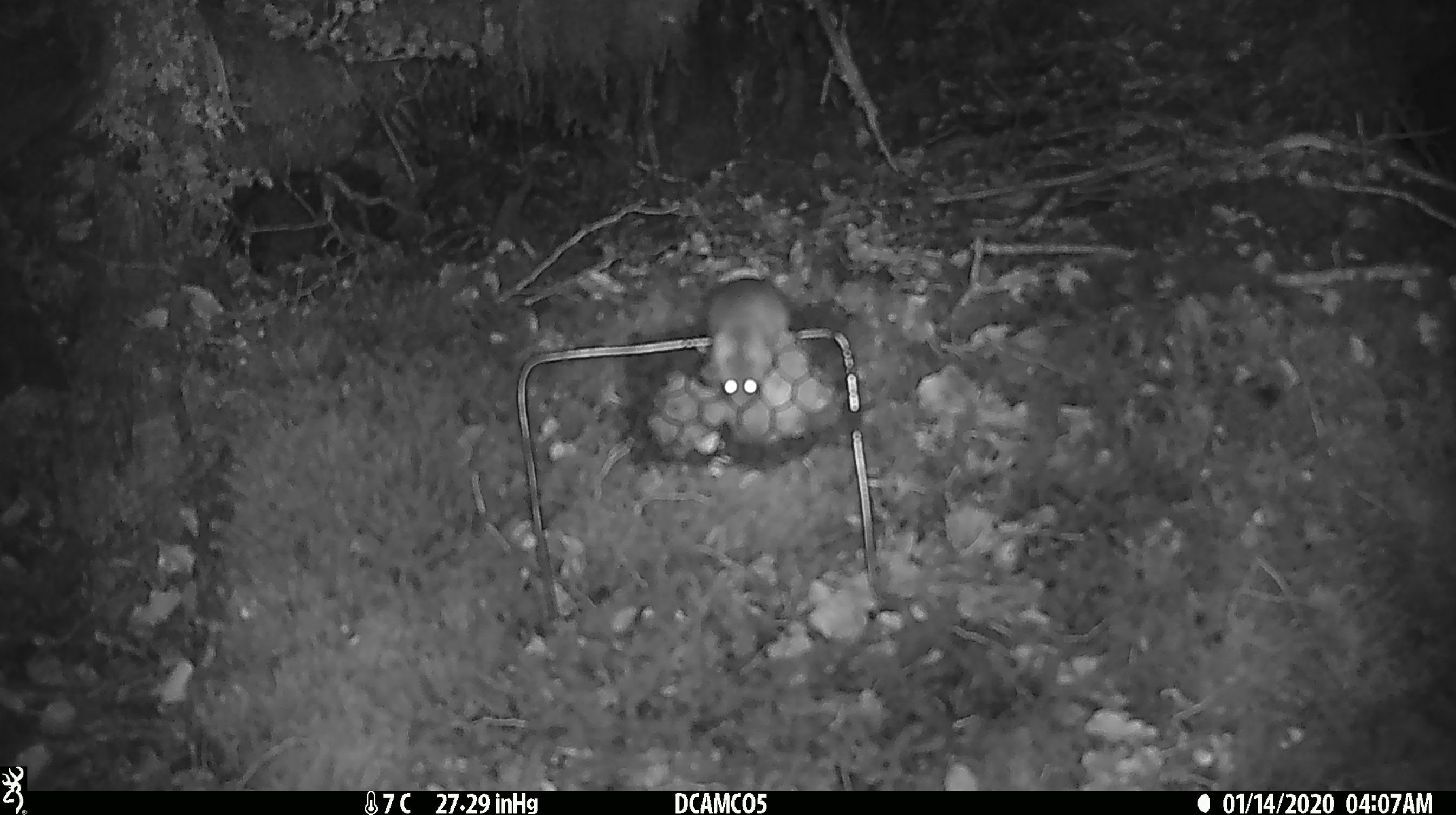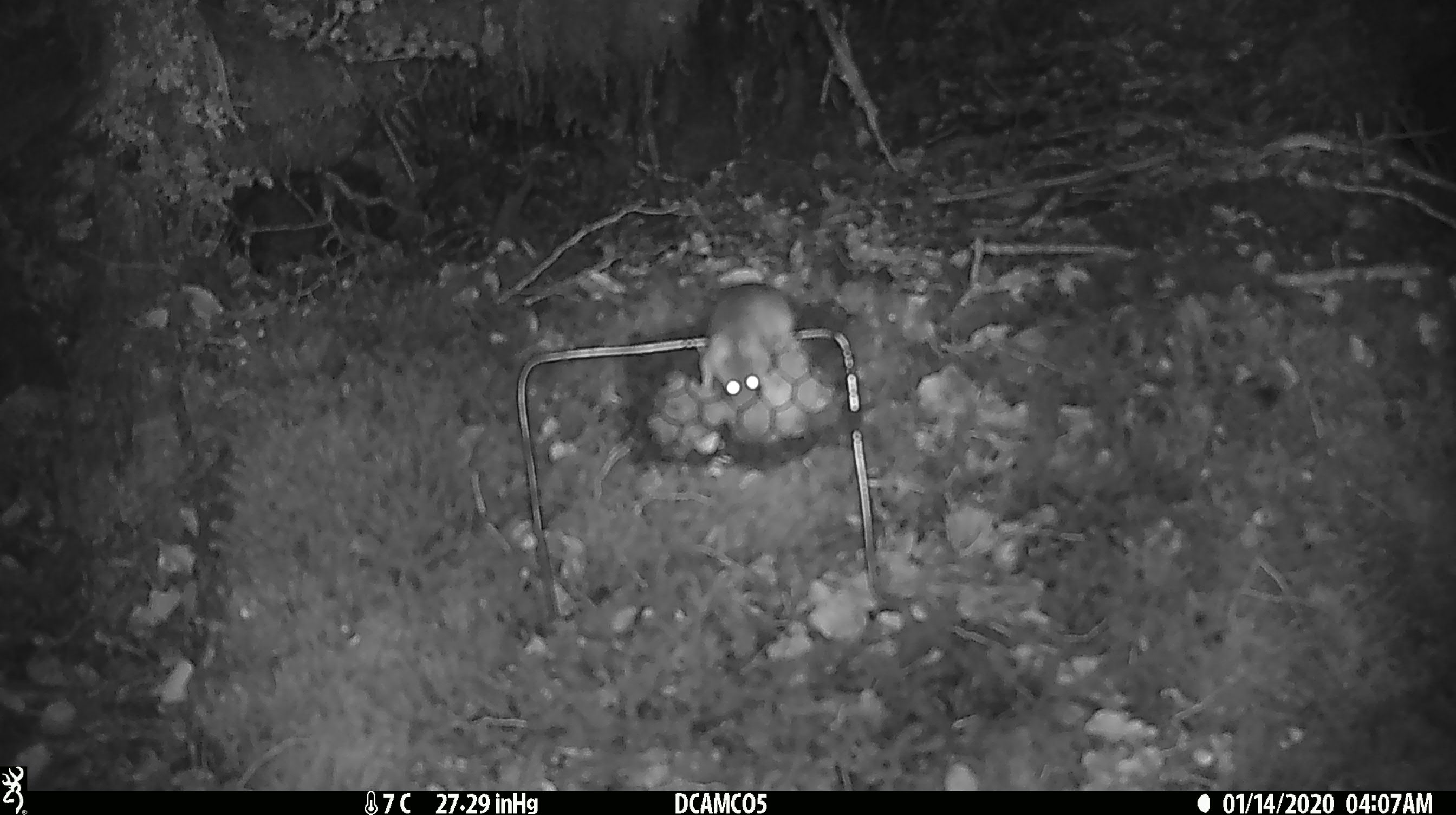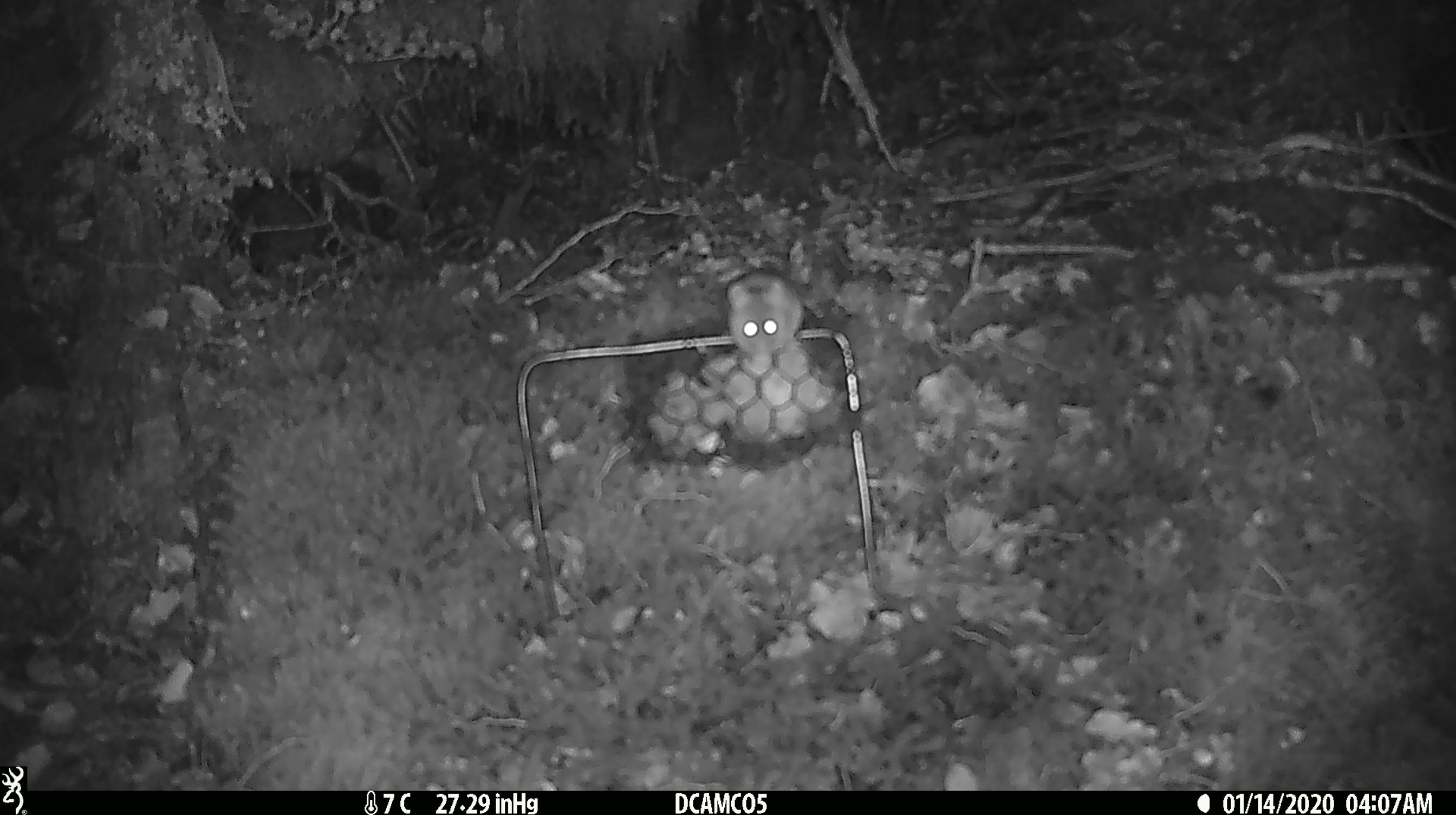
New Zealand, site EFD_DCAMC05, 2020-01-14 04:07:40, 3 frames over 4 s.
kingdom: Animalia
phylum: Chordata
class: Mammalia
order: Rodentia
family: Muridae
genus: Mus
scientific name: Mus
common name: mouse